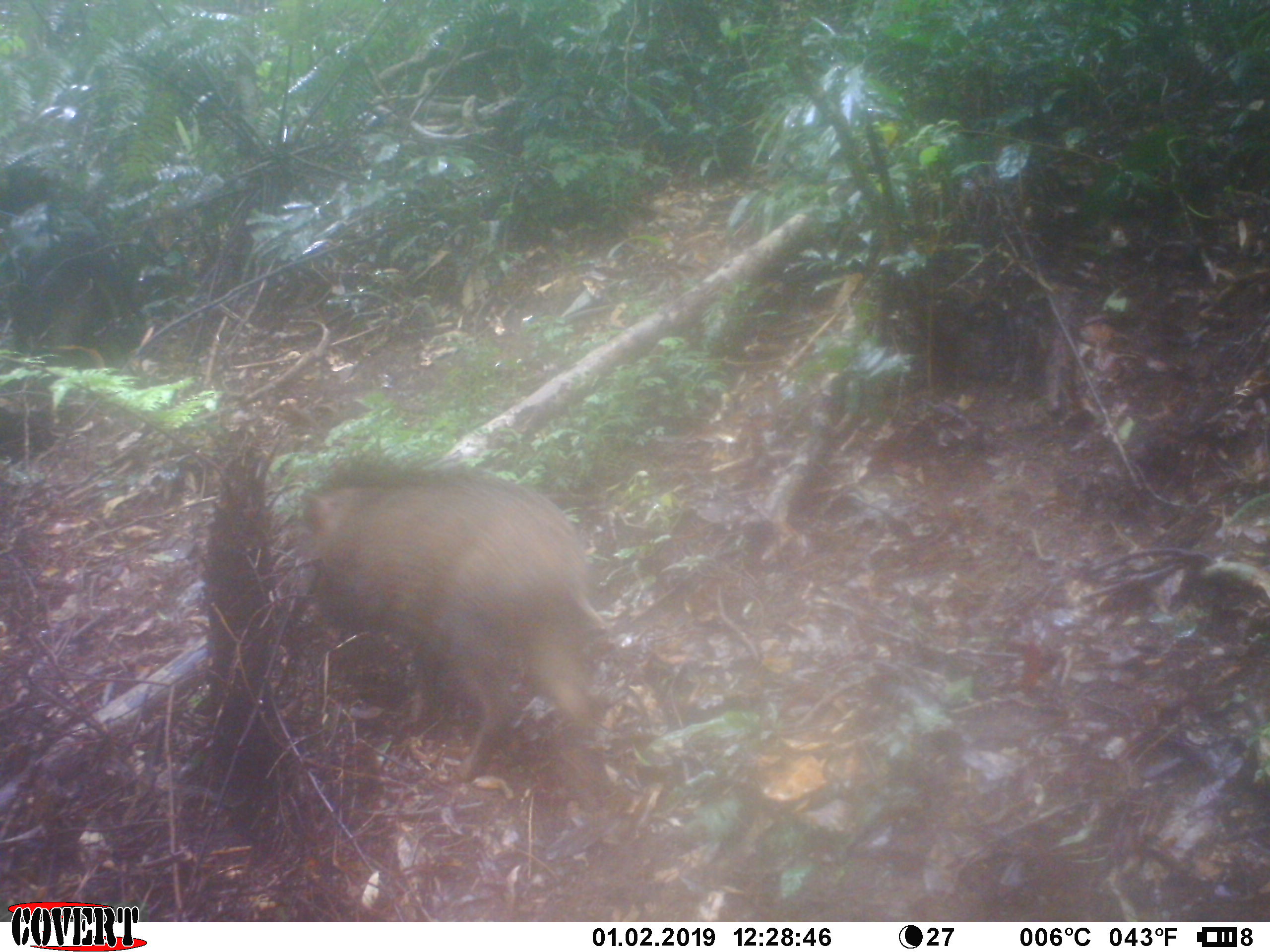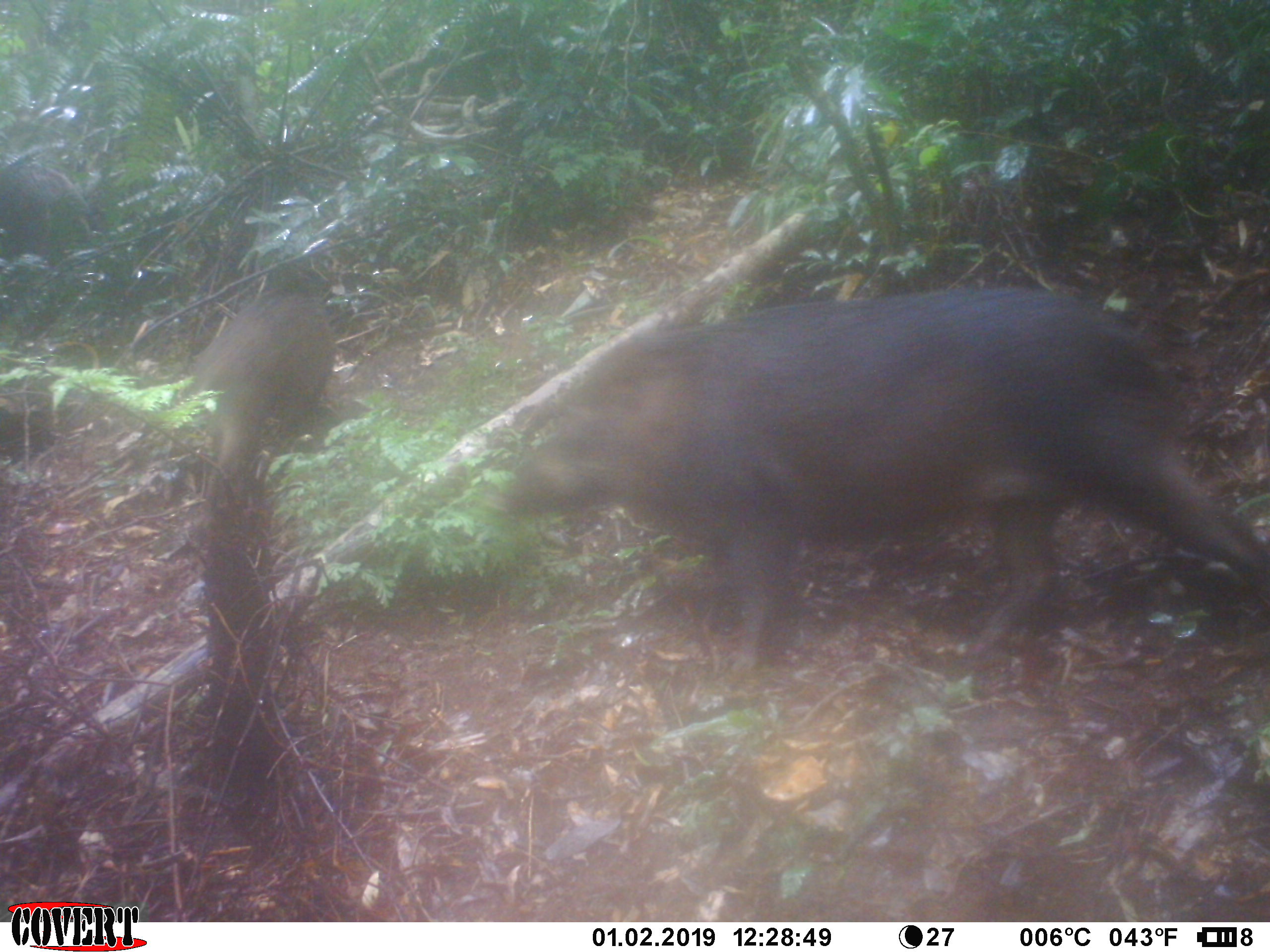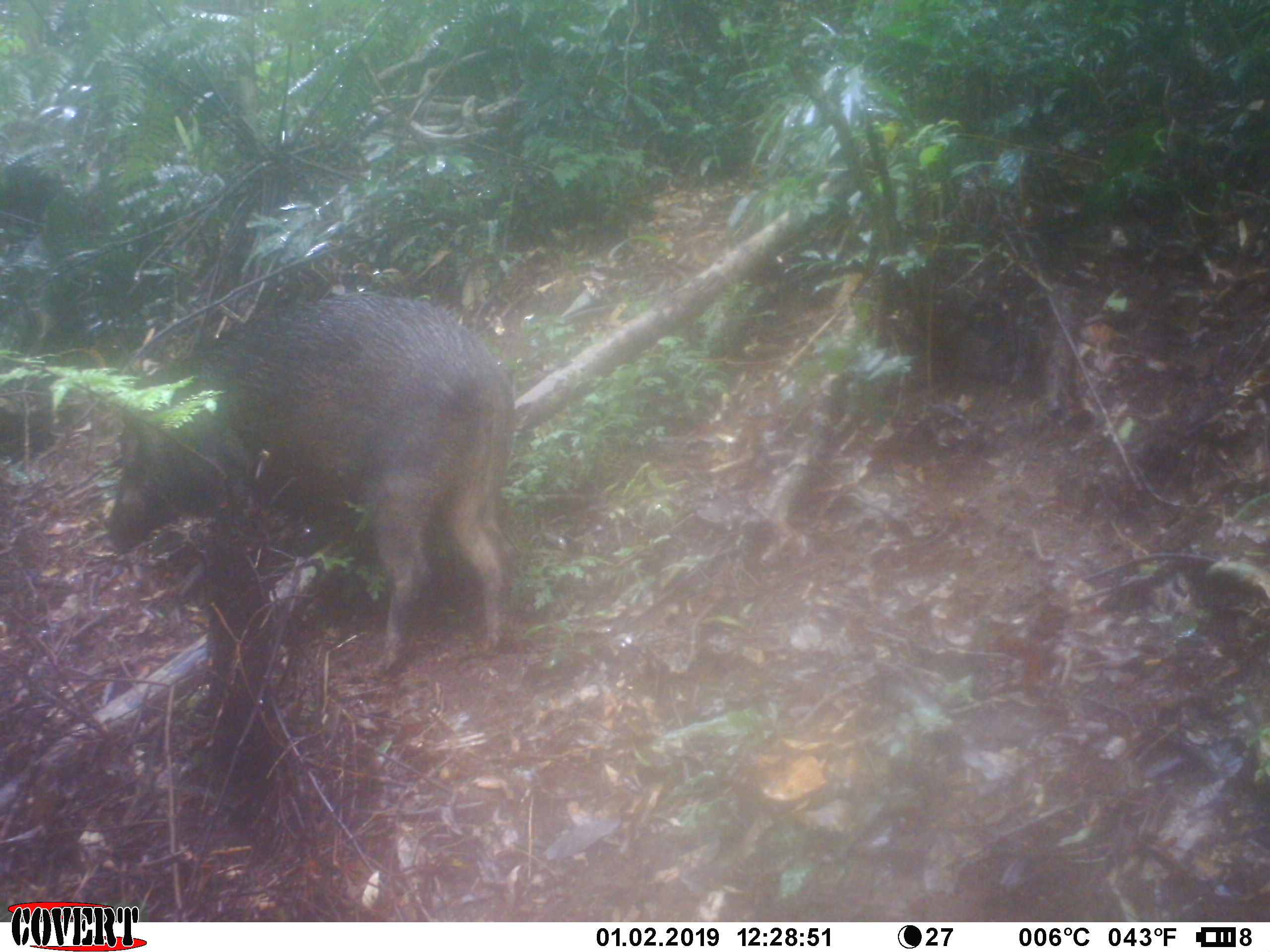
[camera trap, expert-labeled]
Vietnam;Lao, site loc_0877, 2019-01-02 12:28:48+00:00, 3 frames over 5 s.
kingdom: Animalia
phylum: Chordata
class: Mammalia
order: Artiodactyla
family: Suidae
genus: Sus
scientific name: Sus scrofa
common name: eurasian wild pig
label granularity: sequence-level